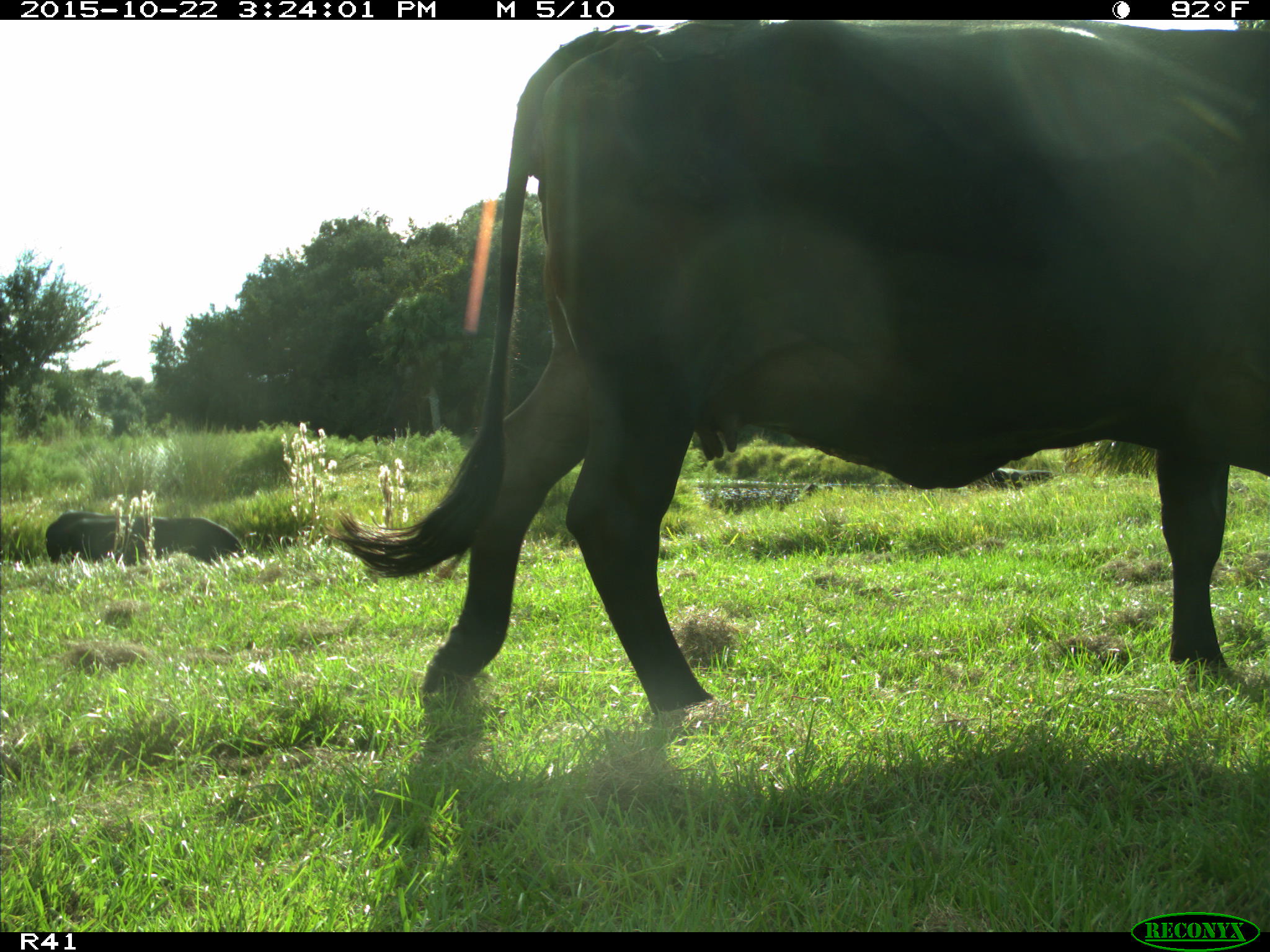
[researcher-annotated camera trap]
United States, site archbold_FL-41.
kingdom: Animalia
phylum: Chordata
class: Mammalia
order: Artiodactyla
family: Bovidae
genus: Bos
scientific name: Bos taurus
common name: domestic cow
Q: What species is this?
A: Bos taurus (domestic cow).